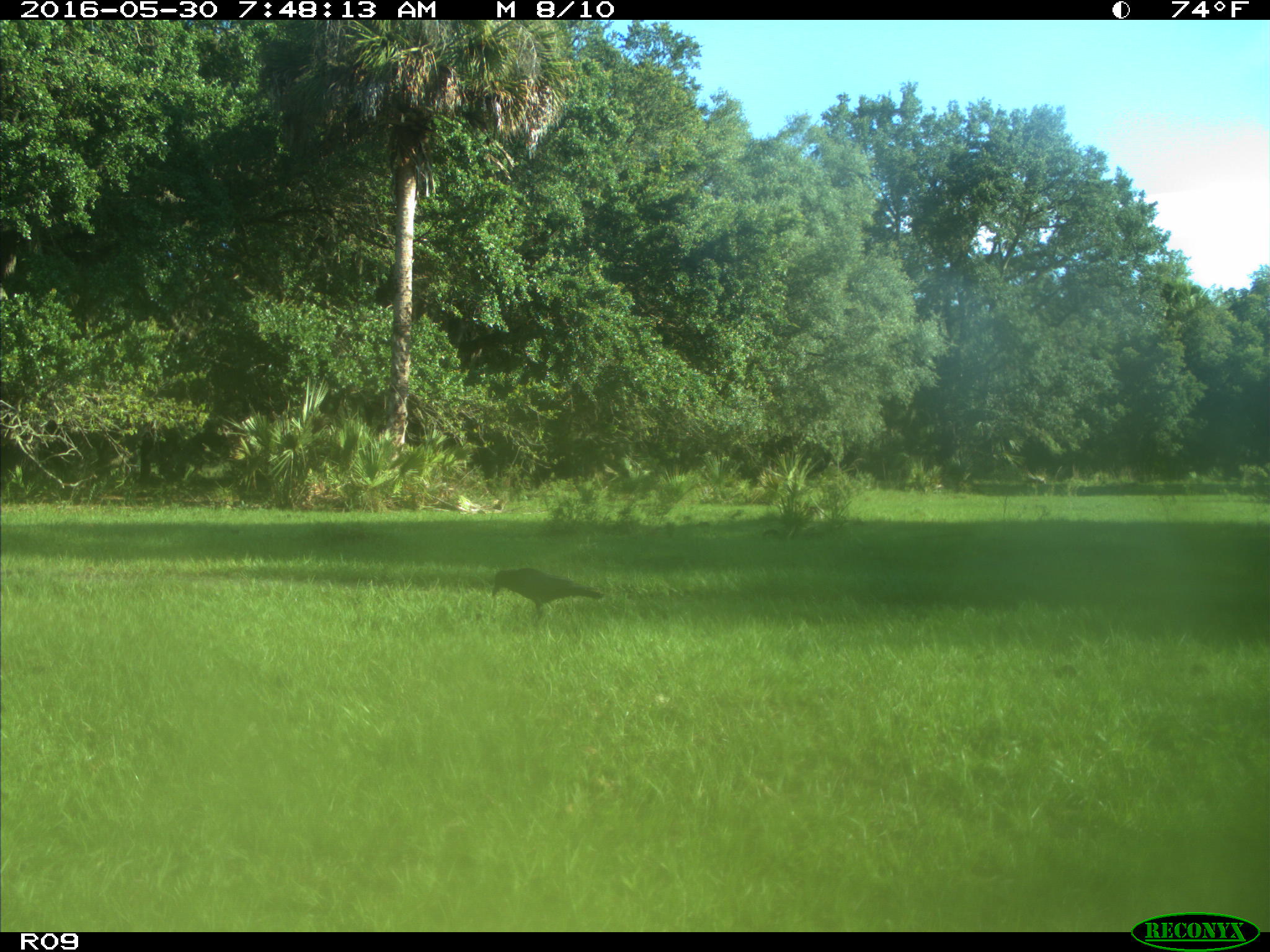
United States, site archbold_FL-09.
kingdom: Animalia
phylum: Chordata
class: Aves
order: Passeriformes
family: Corvidae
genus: Corvus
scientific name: Corvus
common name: crows and ravens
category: unidentified corvus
Unidentified corvus (crows and ravens) (Corvus).